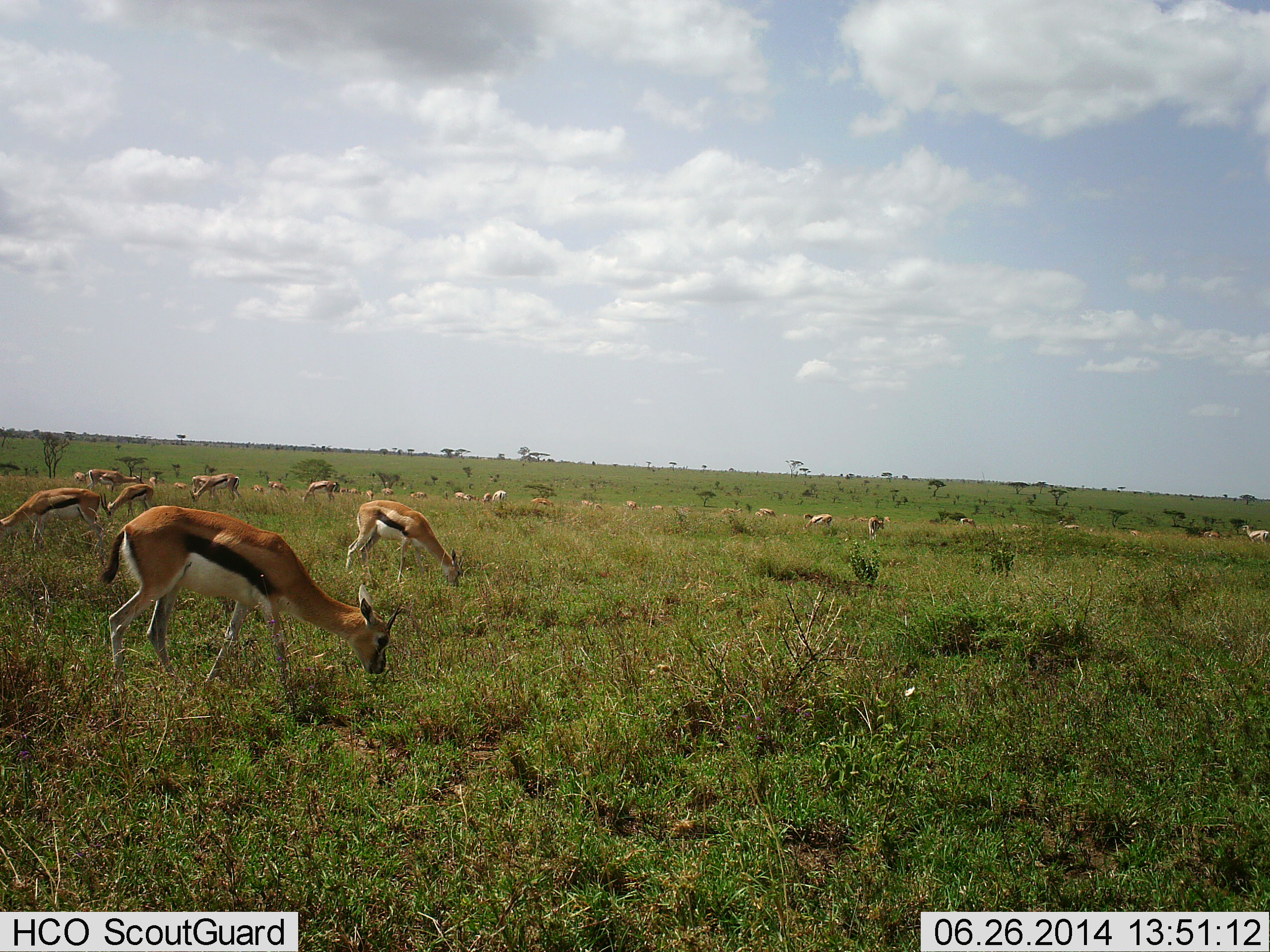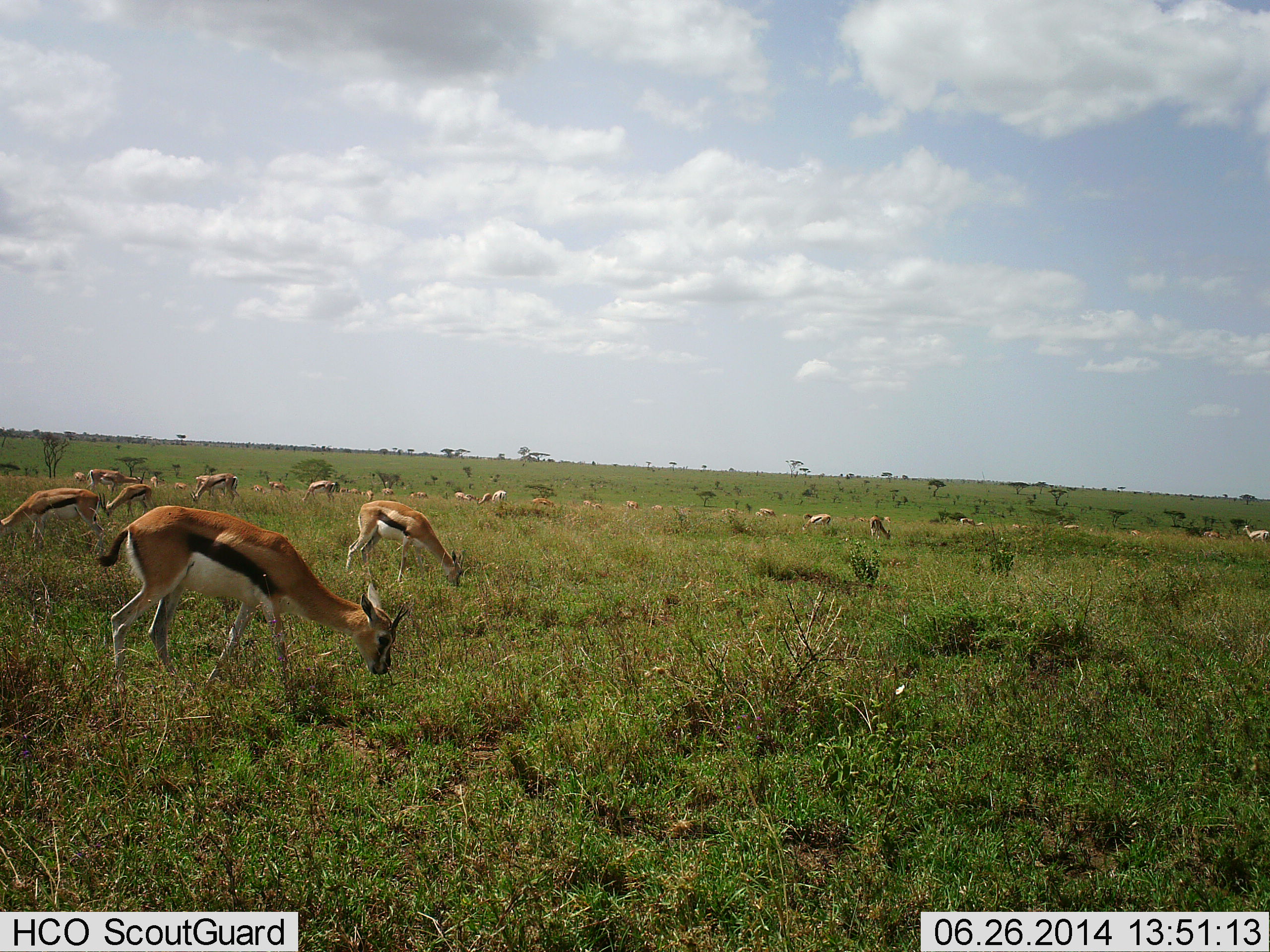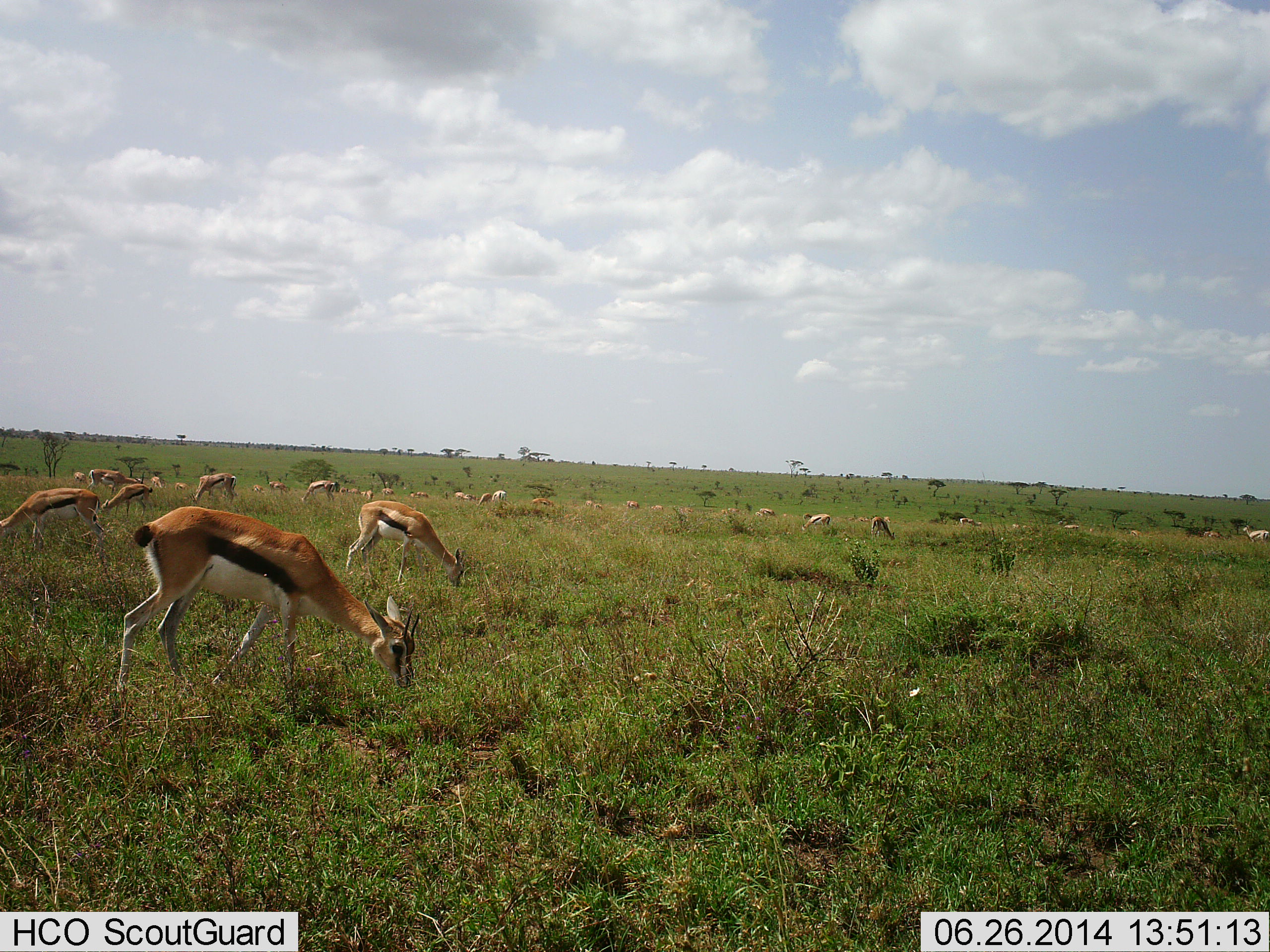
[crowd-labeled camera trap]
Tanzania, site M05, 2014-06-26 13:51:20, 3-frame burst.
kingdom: Animalia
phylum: Chordata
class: Mammalia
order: Artiodactyla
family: Bovidae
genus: Eudorcas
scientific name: Eudorcas thomsonii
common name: thomson's gazelle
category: gazellethomsons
Gazellethomsons (thomson's gazelle) (Eudorcas thomsonii), count 11-50. Behavior (volunteer vote fractions): standing 45%, resting 0%, moving 0%, interacting 0%. Young present (vote fraction): 0%. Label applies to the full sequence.